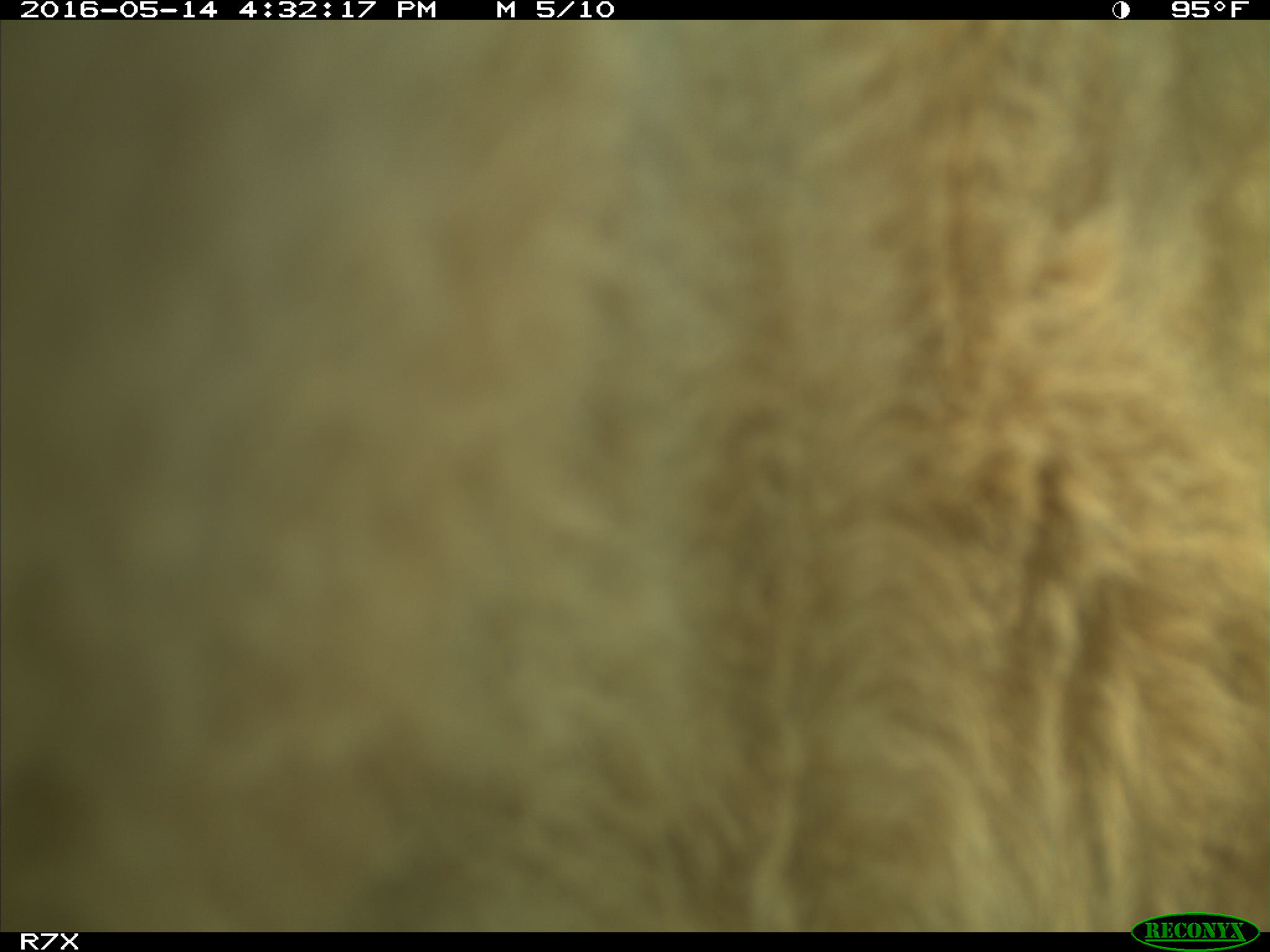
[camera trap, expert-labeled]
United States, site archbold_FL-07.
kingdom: Animalia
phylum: Chordata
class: Mammalia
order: Artiodactyla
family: Bovidae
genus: Bos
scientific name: Bos taurus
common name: domestic cow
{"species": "Bos taurus (domestic cow)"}